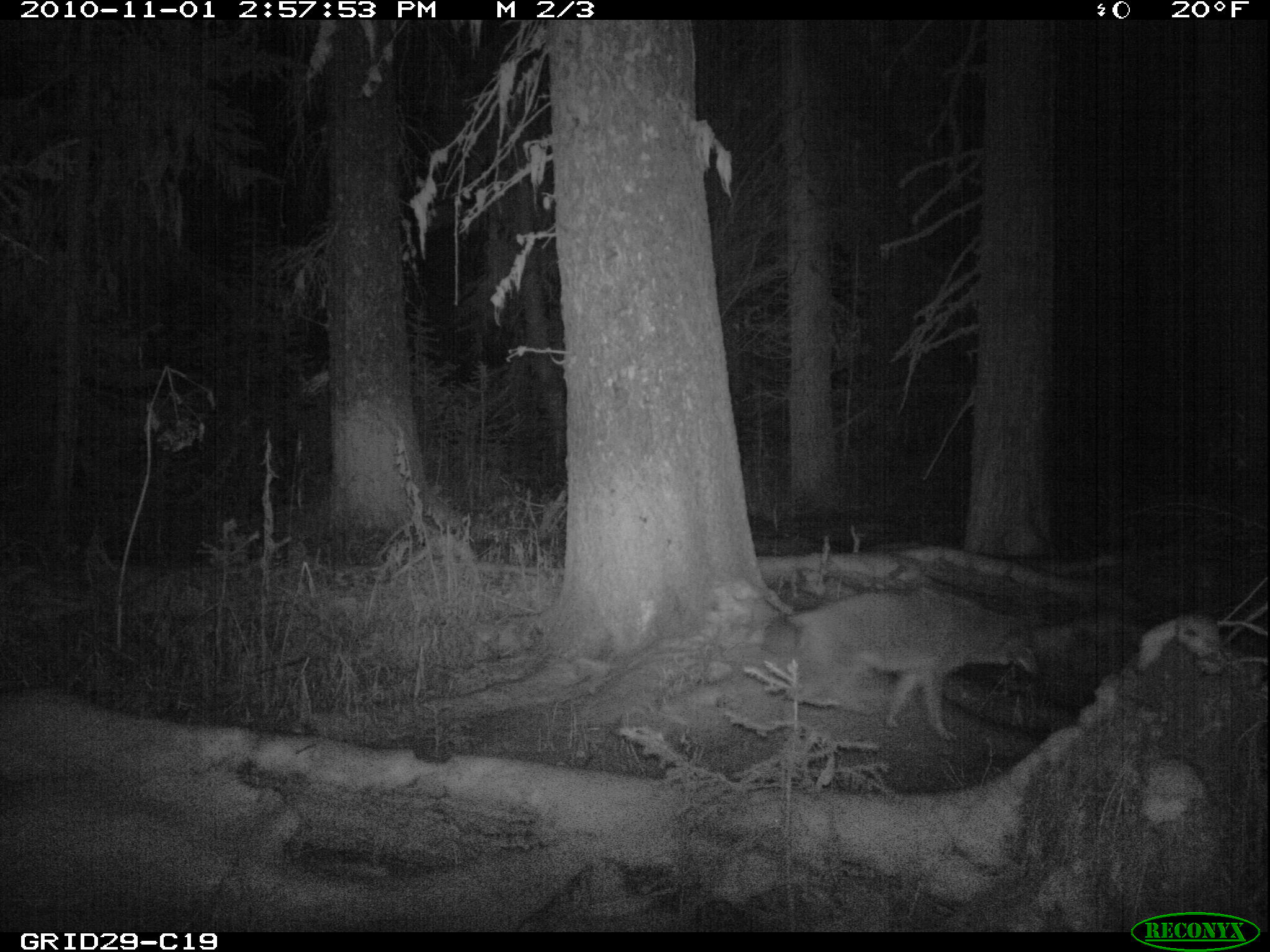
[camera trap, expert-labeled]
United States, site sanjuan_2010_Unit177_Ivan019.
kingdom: Animalia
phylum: Chordata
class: Mammalia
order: Carnivora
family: Canidae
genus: Canis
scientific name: Canis latrans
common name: coyote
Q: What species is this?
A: Canis latrans (coyote).